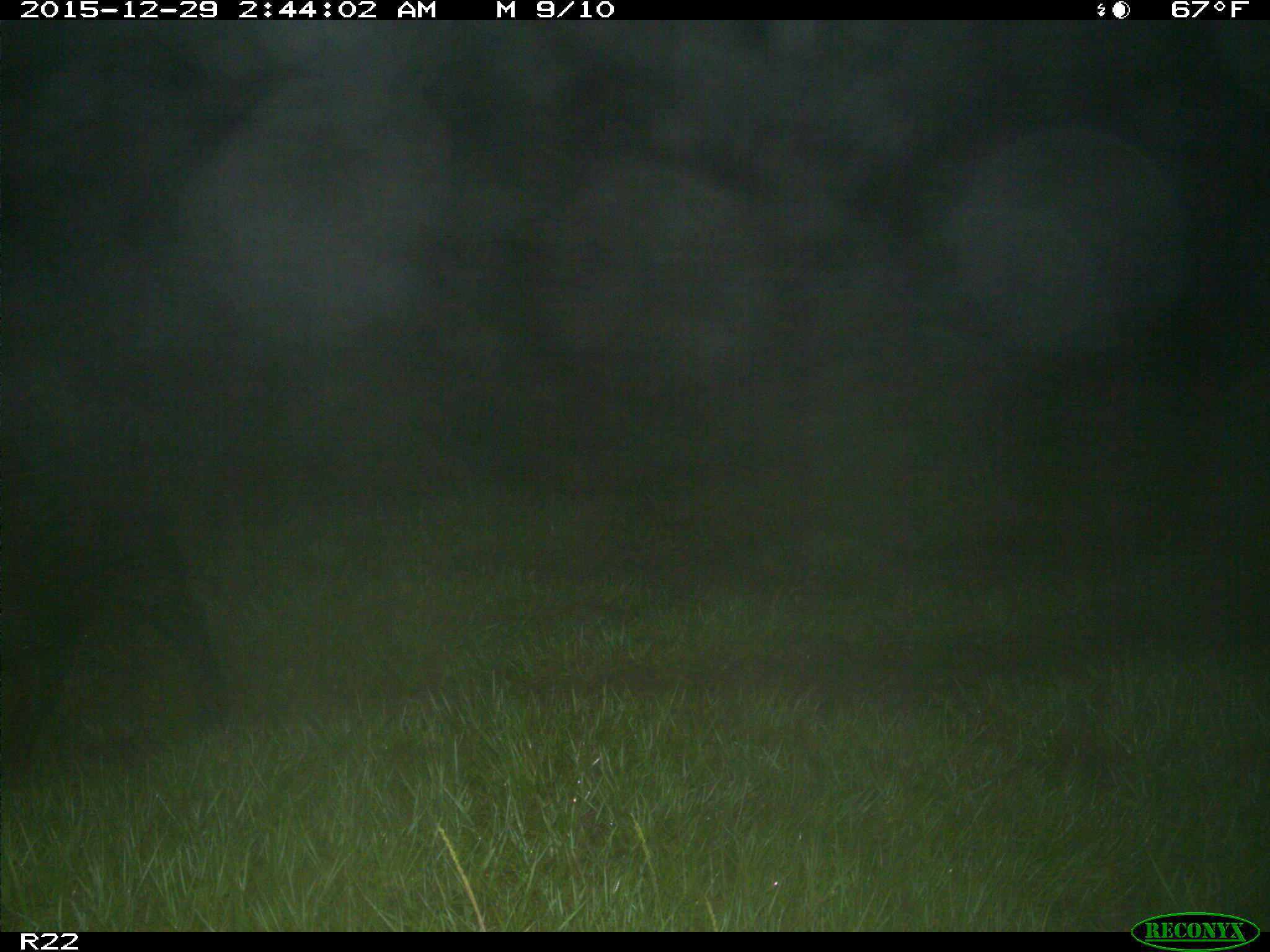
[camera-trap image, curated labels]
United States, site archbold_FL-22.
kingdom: Animalia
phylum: Chordata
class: Mammalia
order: Artiodactyla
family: Suidae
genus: Sus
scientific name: Sus scrofa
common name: wild boar